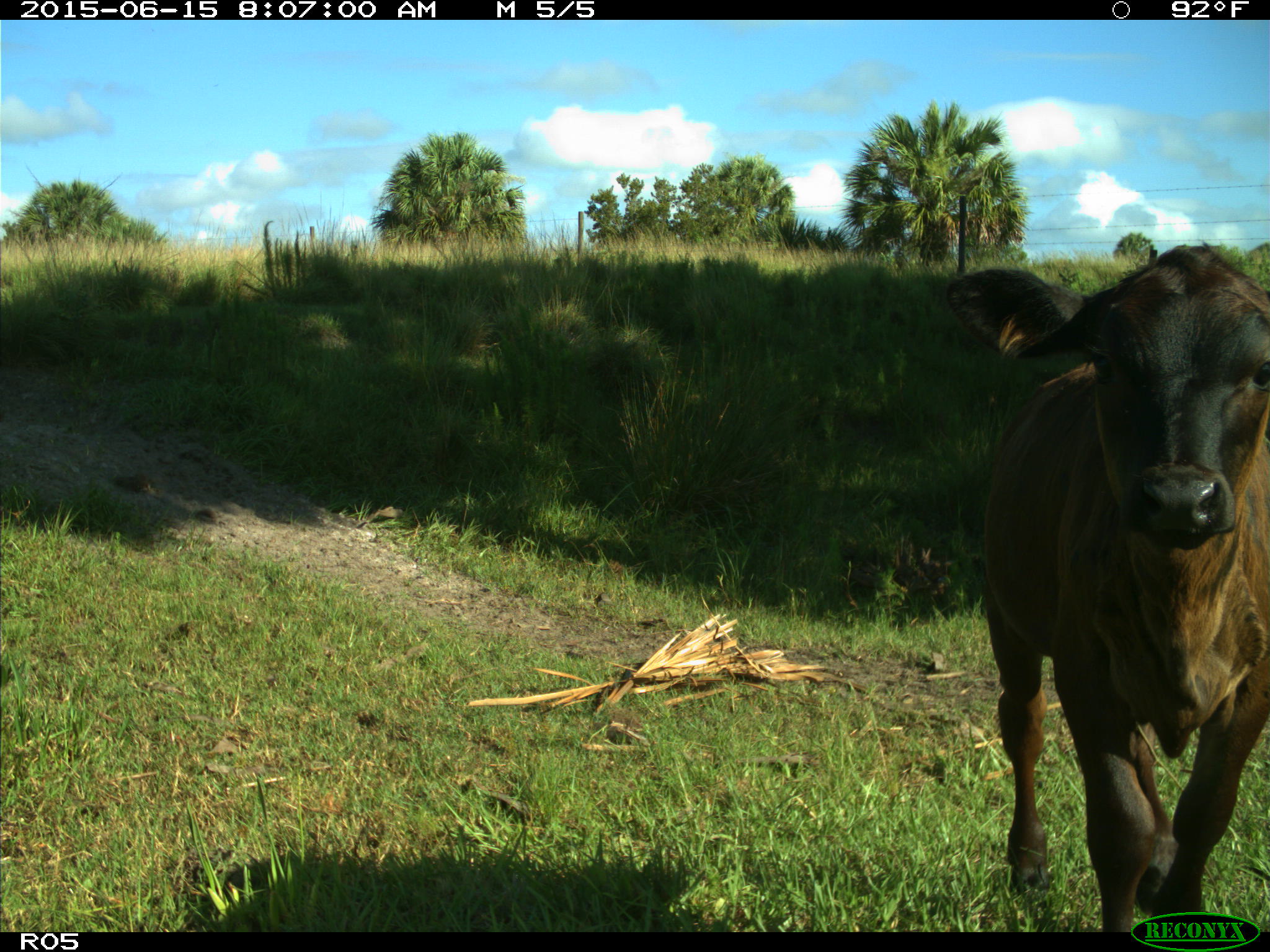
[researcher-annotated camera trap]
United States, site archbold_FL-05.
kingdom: Animalia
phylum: Chordata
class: Mammalia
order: Artiodactyla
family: Bovidae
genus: Bos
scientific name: Bos taurus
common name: domestic cow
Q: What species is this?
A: Bos taurus (domestic cow).